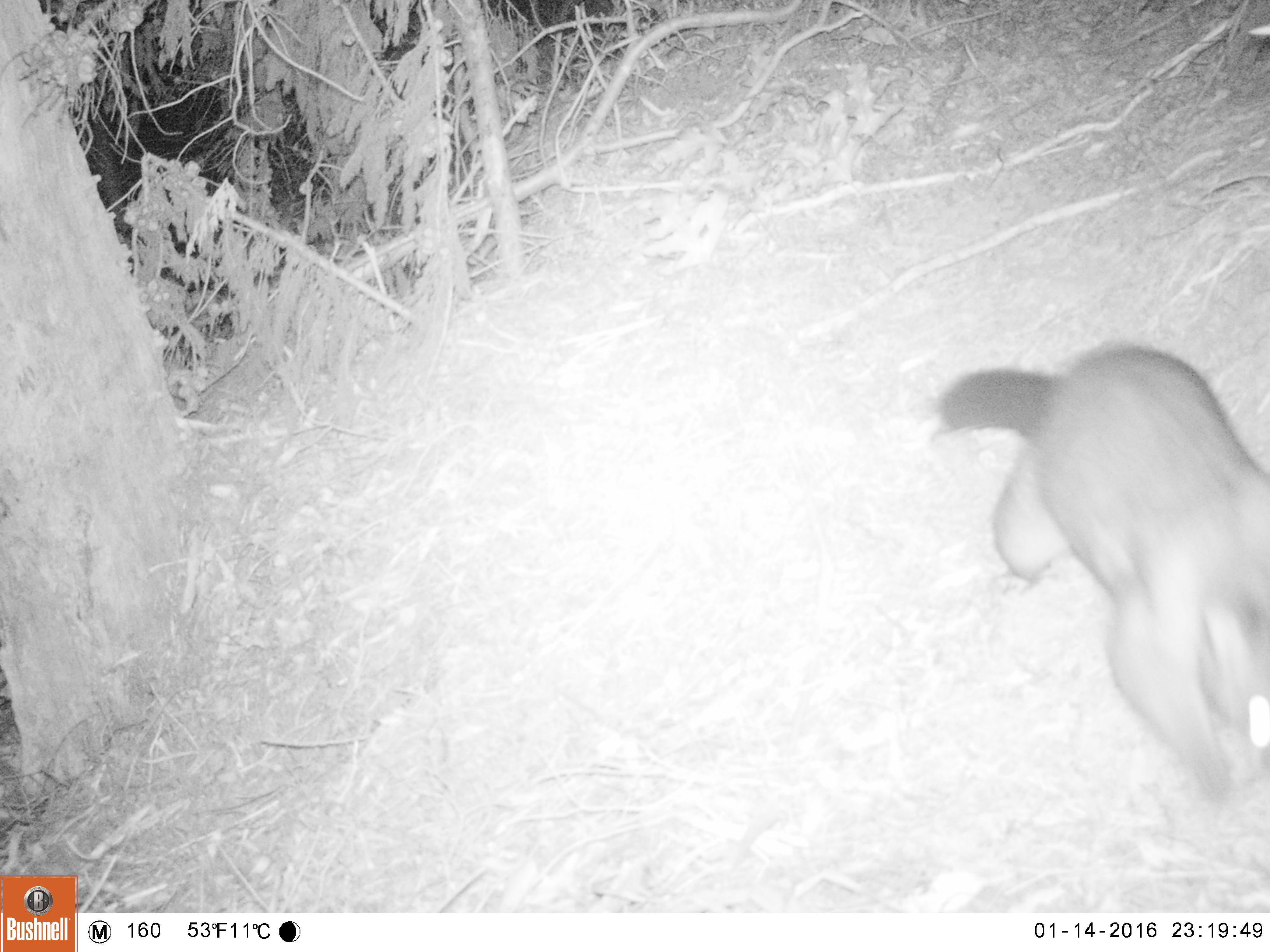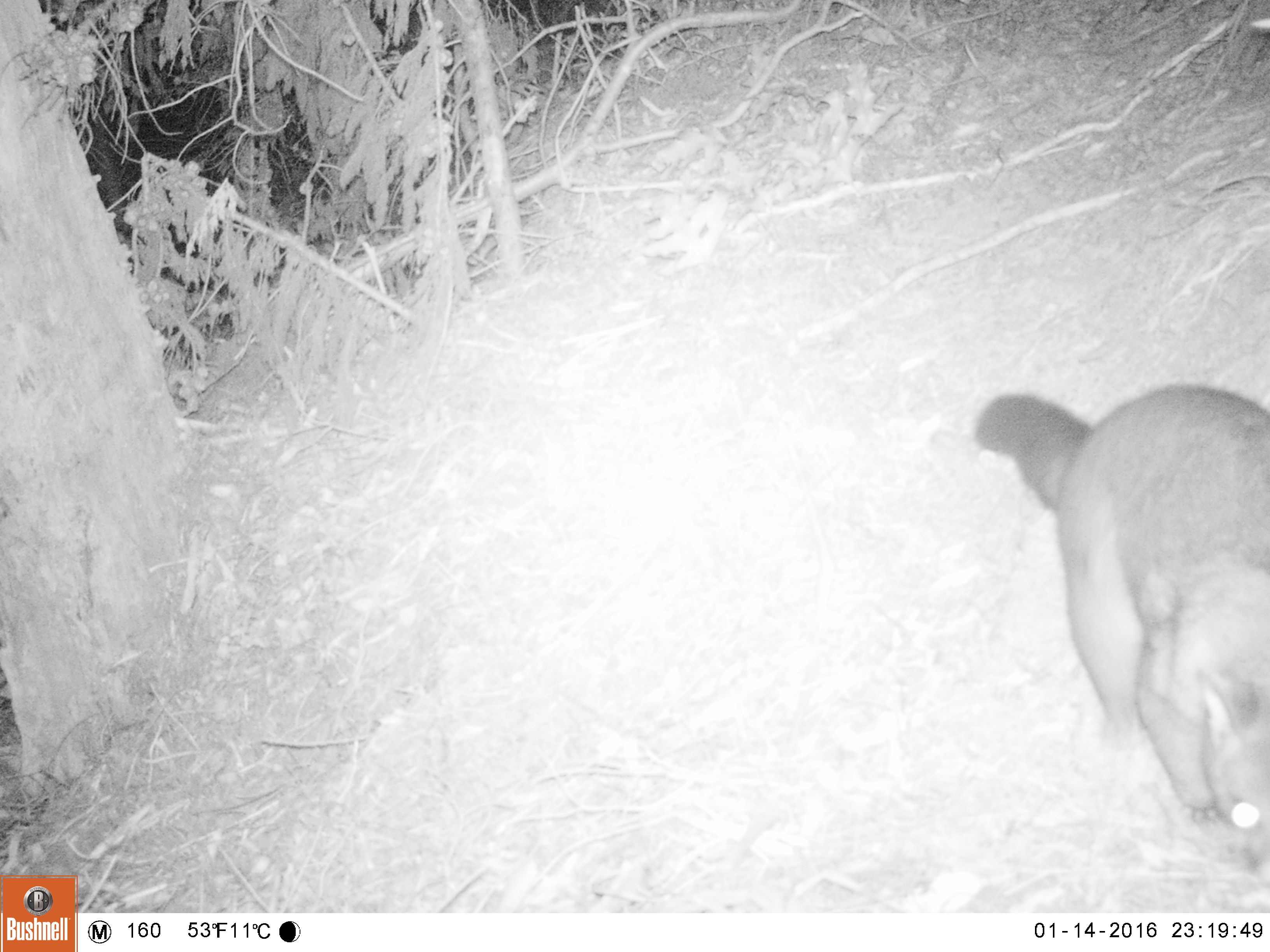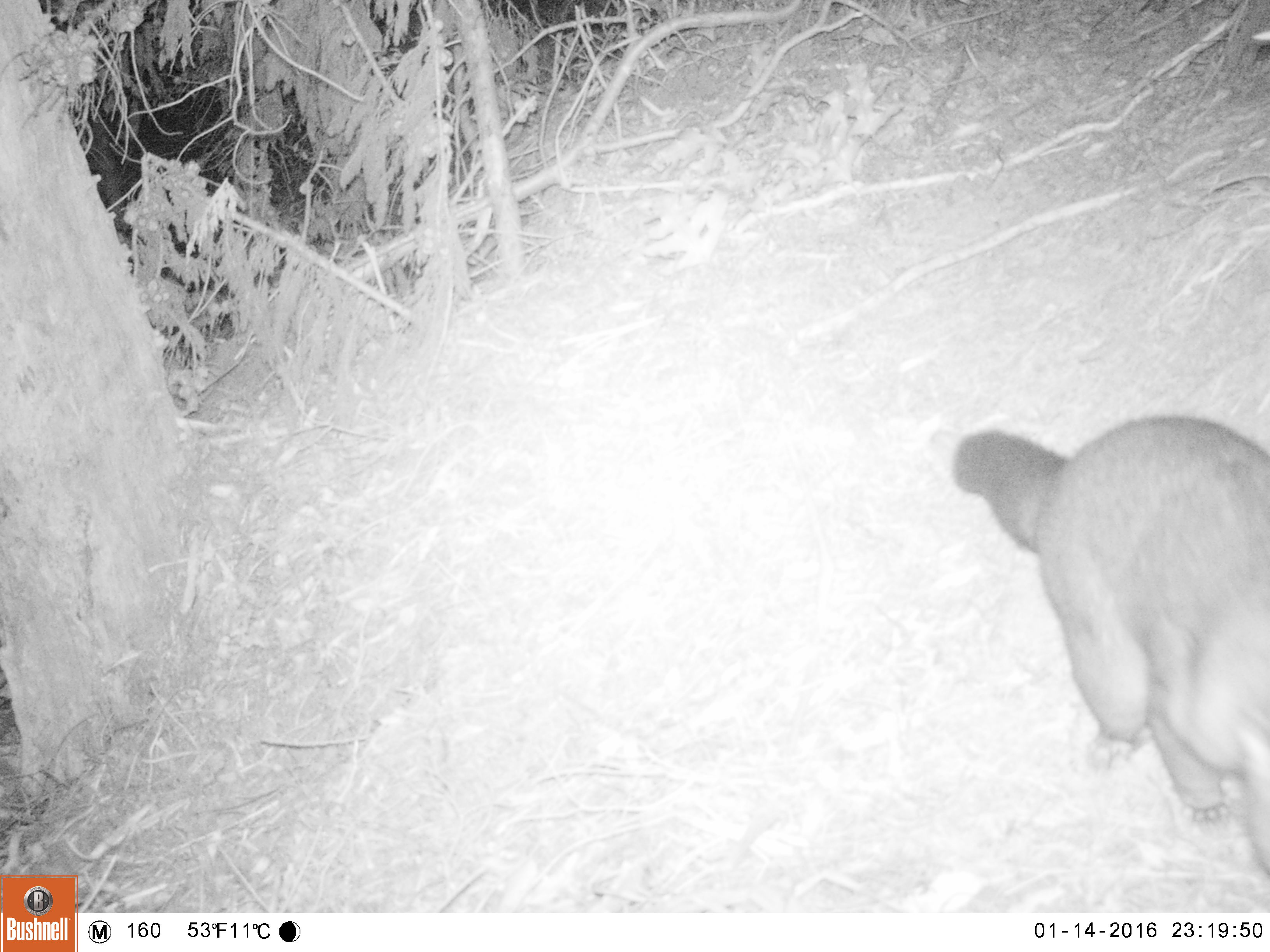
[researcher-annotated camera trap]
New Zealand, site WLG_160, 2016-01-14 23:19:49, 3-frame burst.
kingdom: Animalia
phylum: Chordata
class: Mammalia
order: Diprotodontia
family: Phalangeridae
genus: Trichosurus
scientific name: Trichosurus vulpecula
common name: common brushtail possum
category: possum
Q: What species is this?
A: Possum (common brushtail possum) (Trichosurus vulpecula).